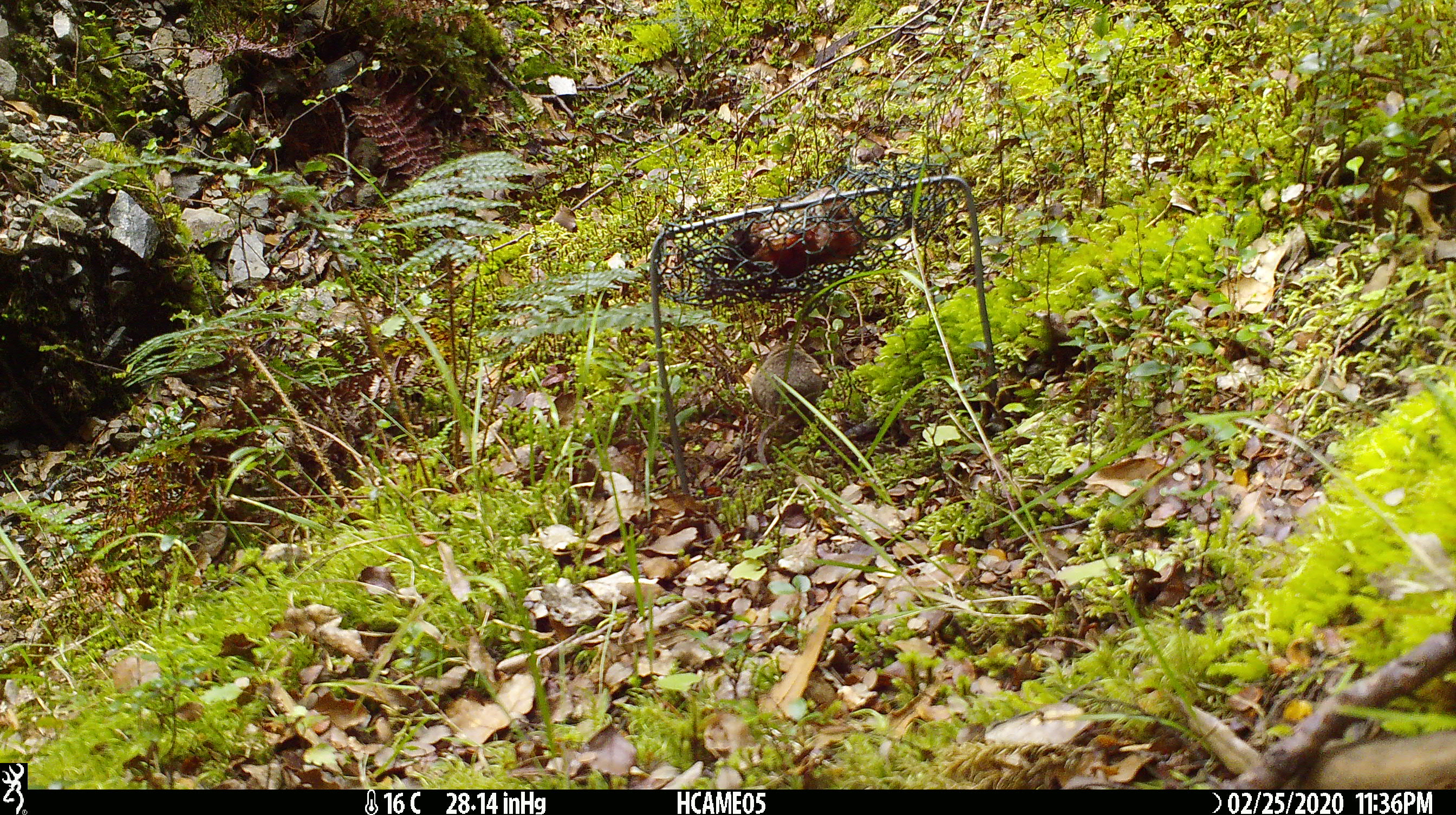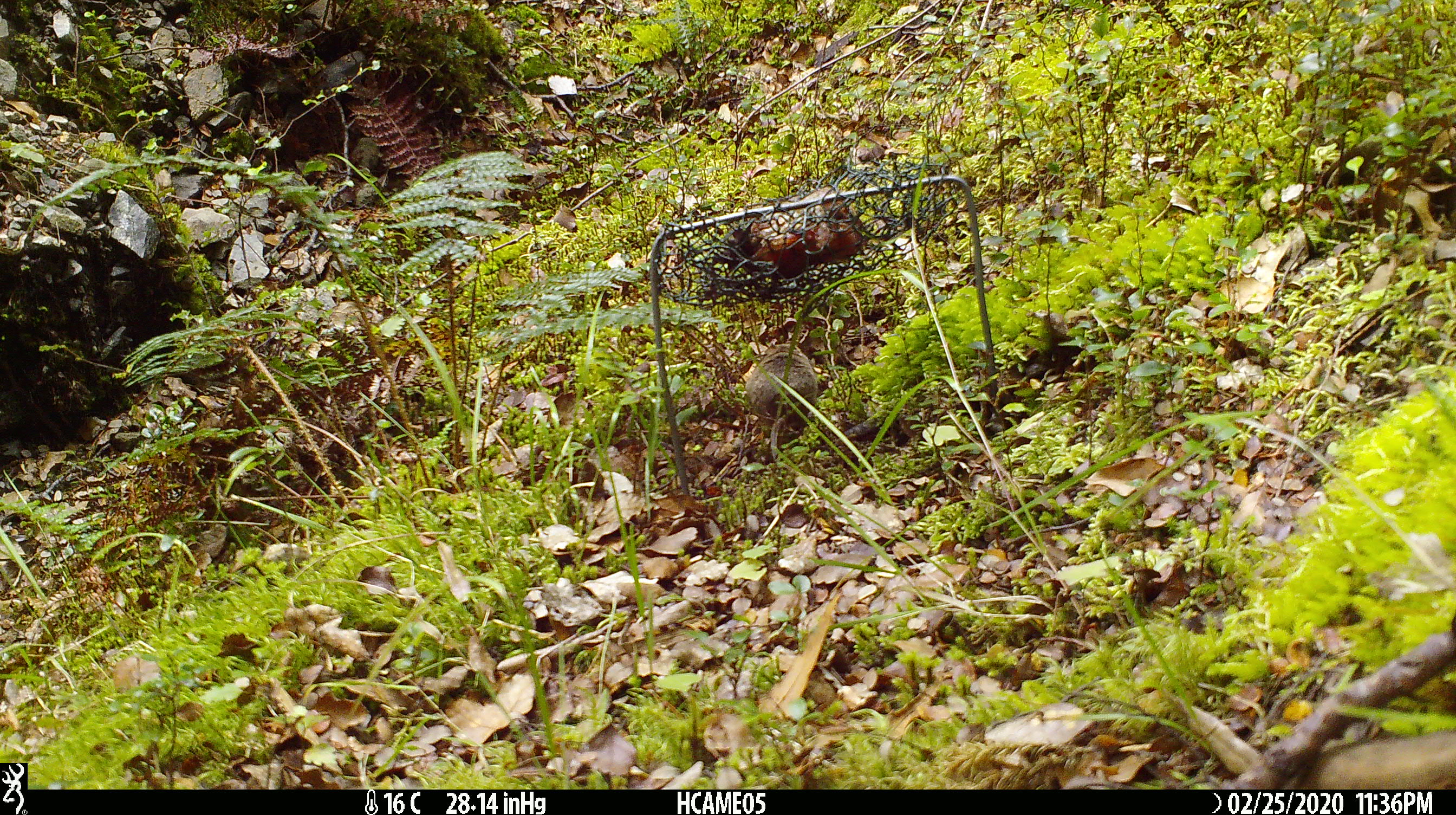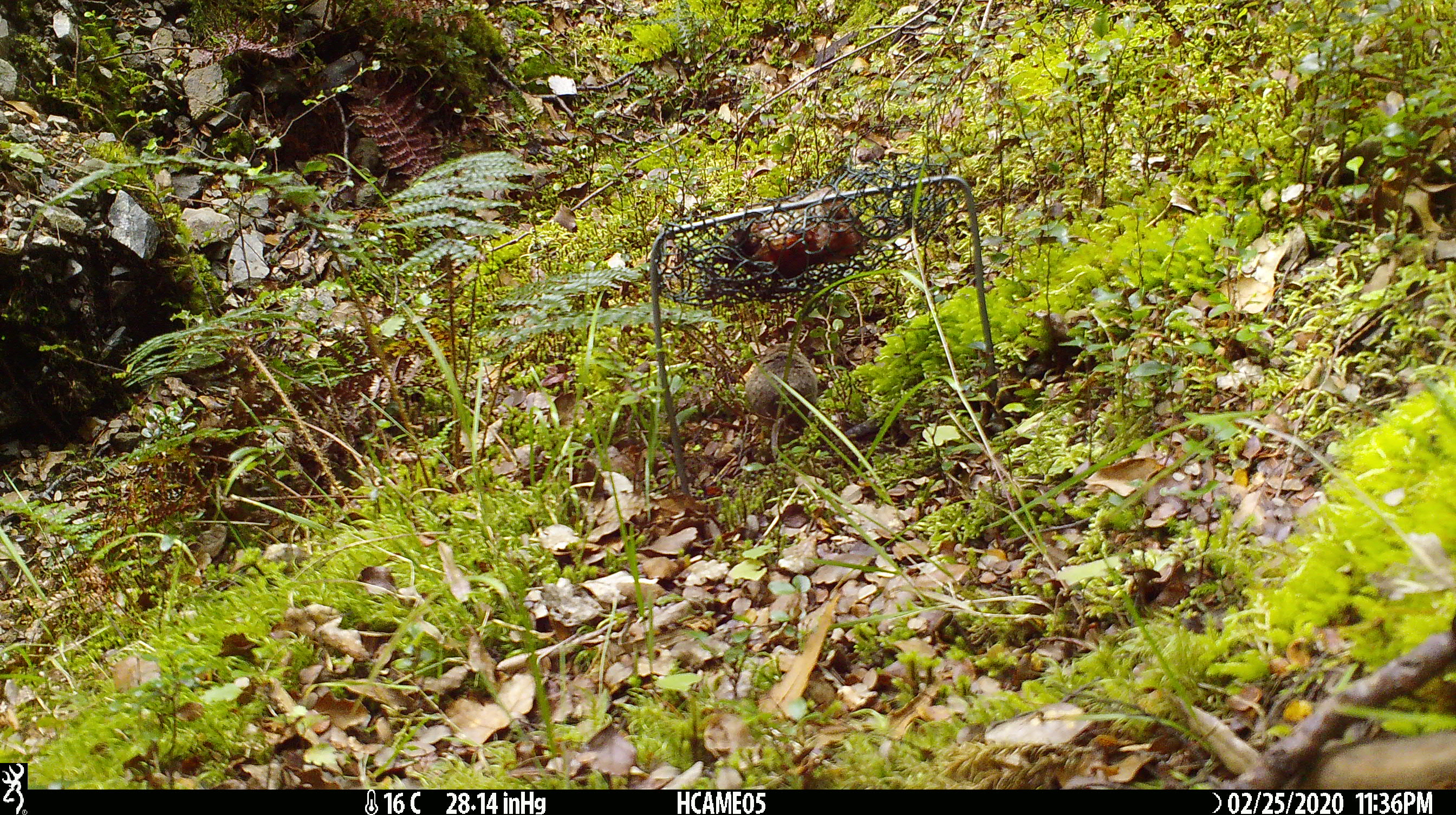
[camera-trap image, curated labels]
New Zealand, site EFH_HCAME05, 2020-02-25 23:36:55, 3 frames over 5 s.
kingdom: Animalia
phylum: Chordata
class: Mammalia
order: Rodentia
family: Muridae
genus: Mus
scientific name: Mus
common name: mouse